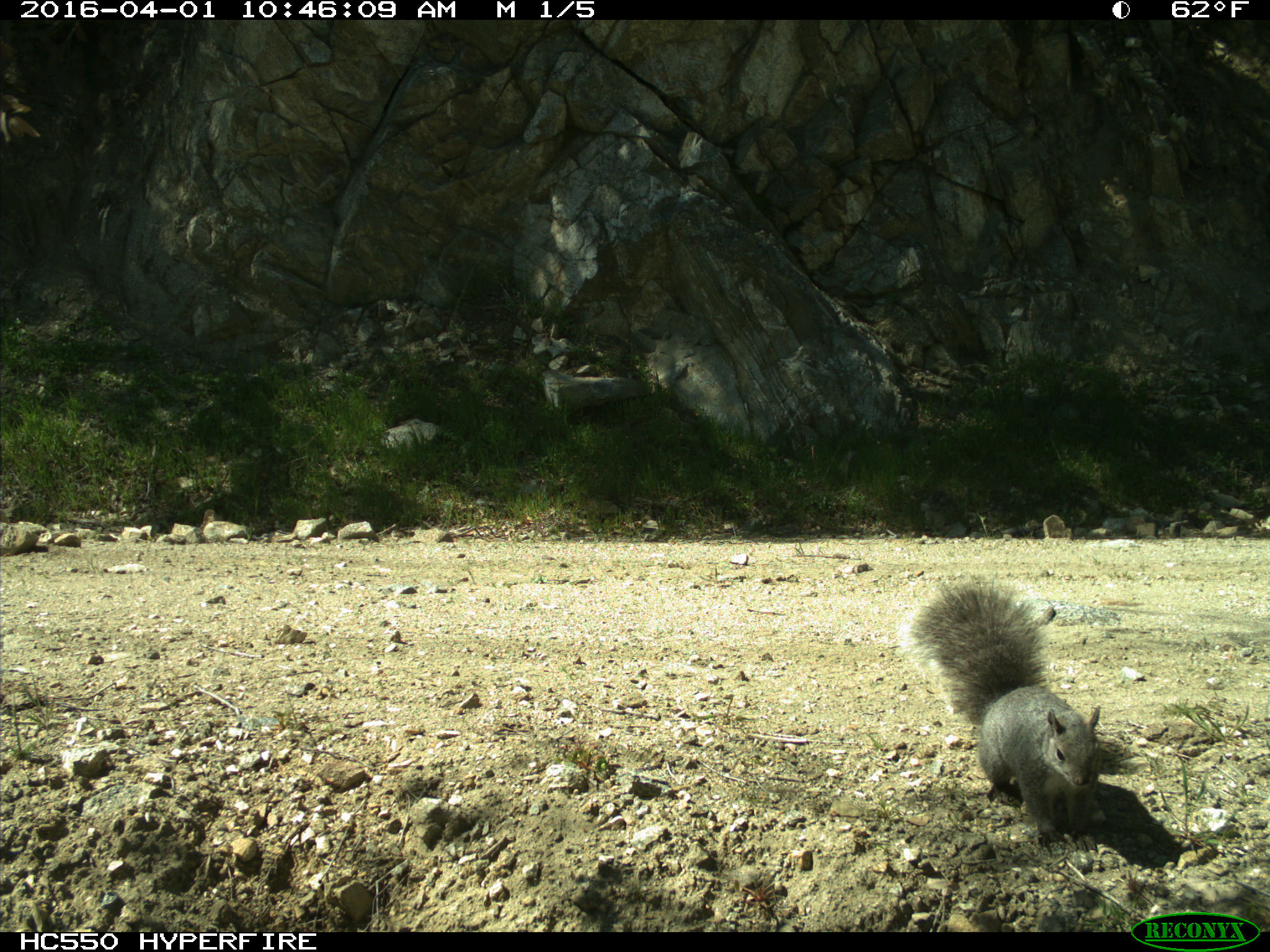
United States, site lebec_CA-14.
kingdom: Animalia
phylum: Chordata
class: Mammalia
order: Rodentia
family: Sciuridae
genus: Sciurus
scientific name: Sciurus carolinensis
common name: eastern gray squirrel